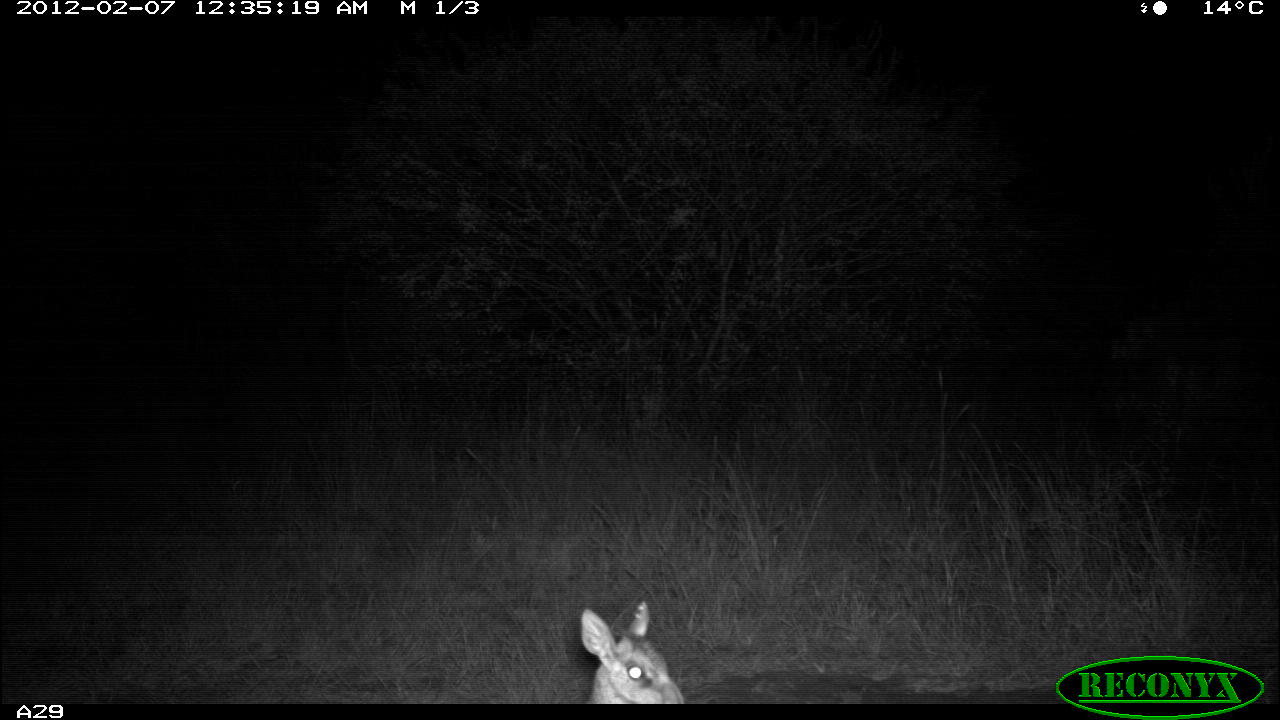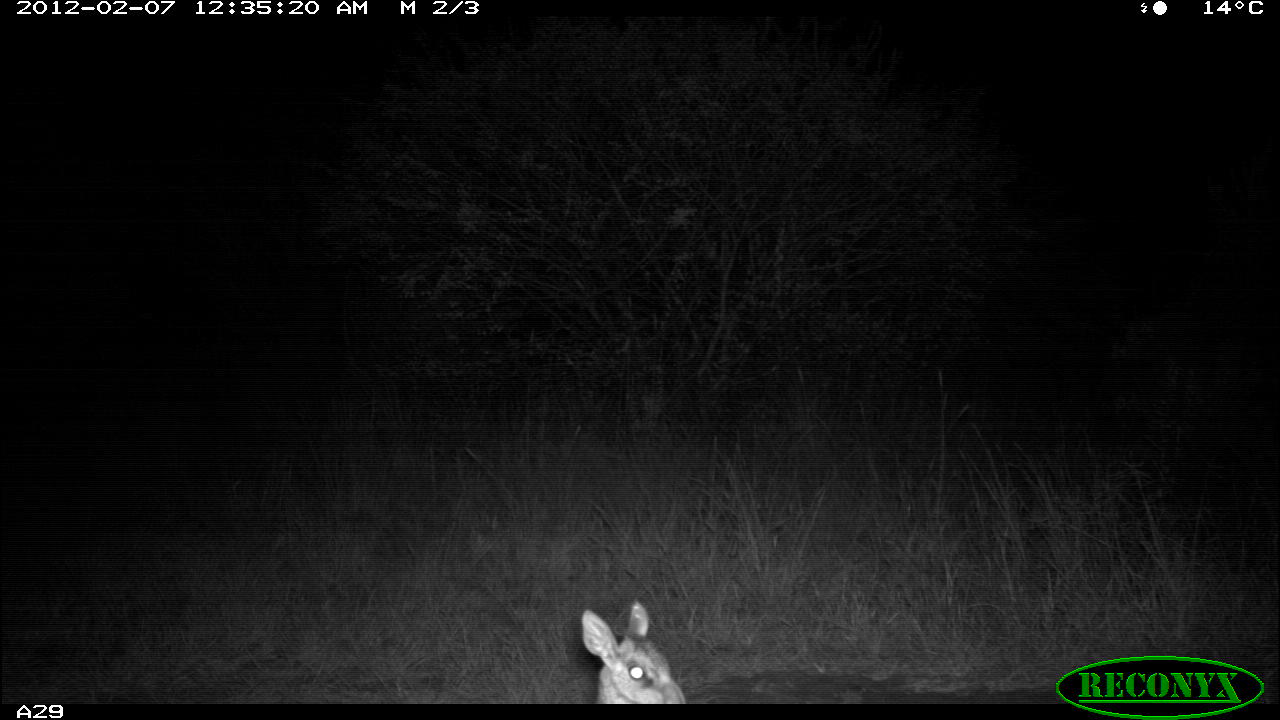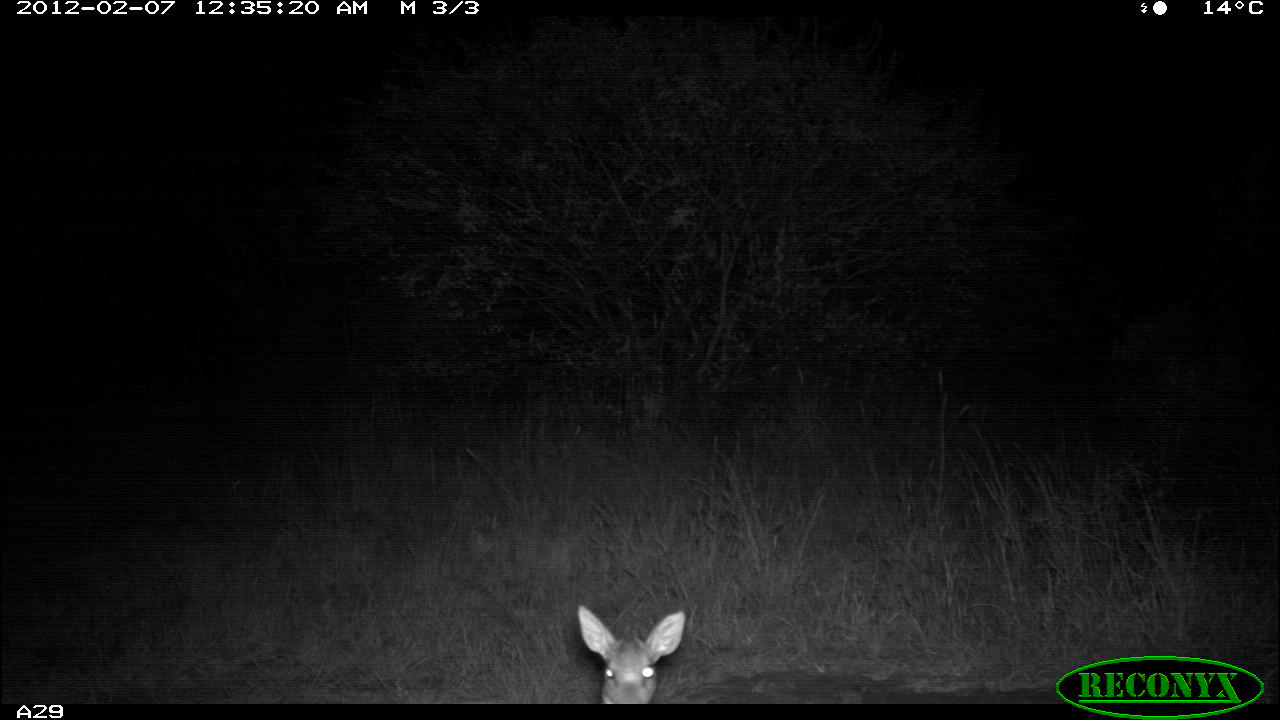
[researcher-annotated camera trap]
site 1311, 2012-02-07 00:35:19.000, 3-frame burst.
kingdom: Animalia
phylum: Chordata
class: Mammalia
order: Artiodactyla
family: Bovidae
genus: Madoqua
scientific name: Madoqua guentheri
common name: günther's dik-dik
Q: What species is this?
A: Madoqua guentheri (günther's dik-dik).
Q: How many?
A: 1.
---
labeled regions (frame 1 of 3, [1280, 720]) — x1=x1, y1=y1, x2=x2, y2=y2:
madoqua guentheri: x1=577, y1=599, x2=685, y2=704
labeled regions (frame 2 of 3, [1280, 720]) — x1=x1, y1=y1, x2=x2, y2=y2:
madoqua guentheri: x1=581, y1=599, x2=686, y2=704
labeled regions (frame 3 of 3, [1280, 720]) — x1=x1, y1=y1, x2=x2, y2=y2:
madoqua guentheri: x1=575, y1=603, x2=685, y2=704